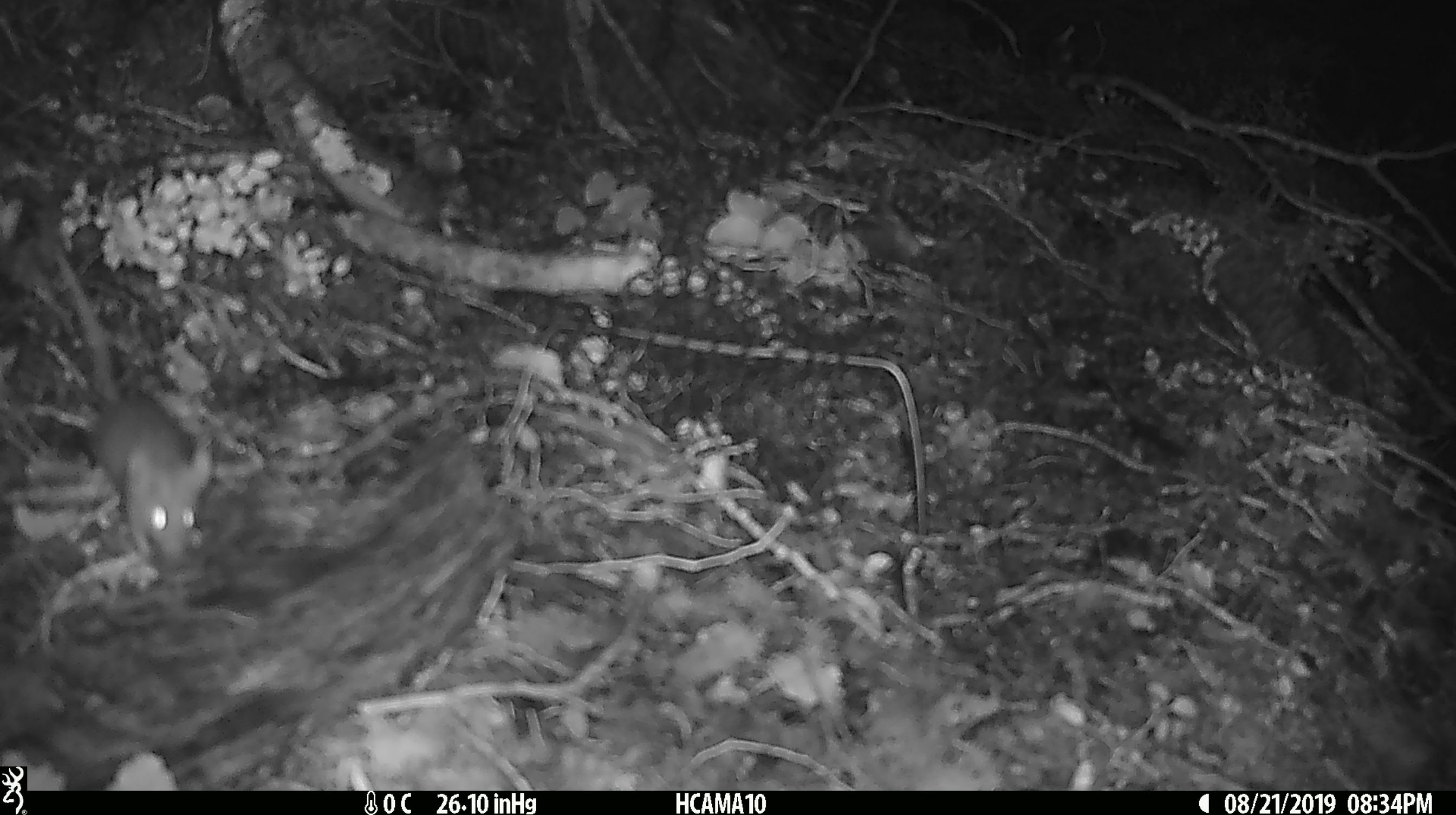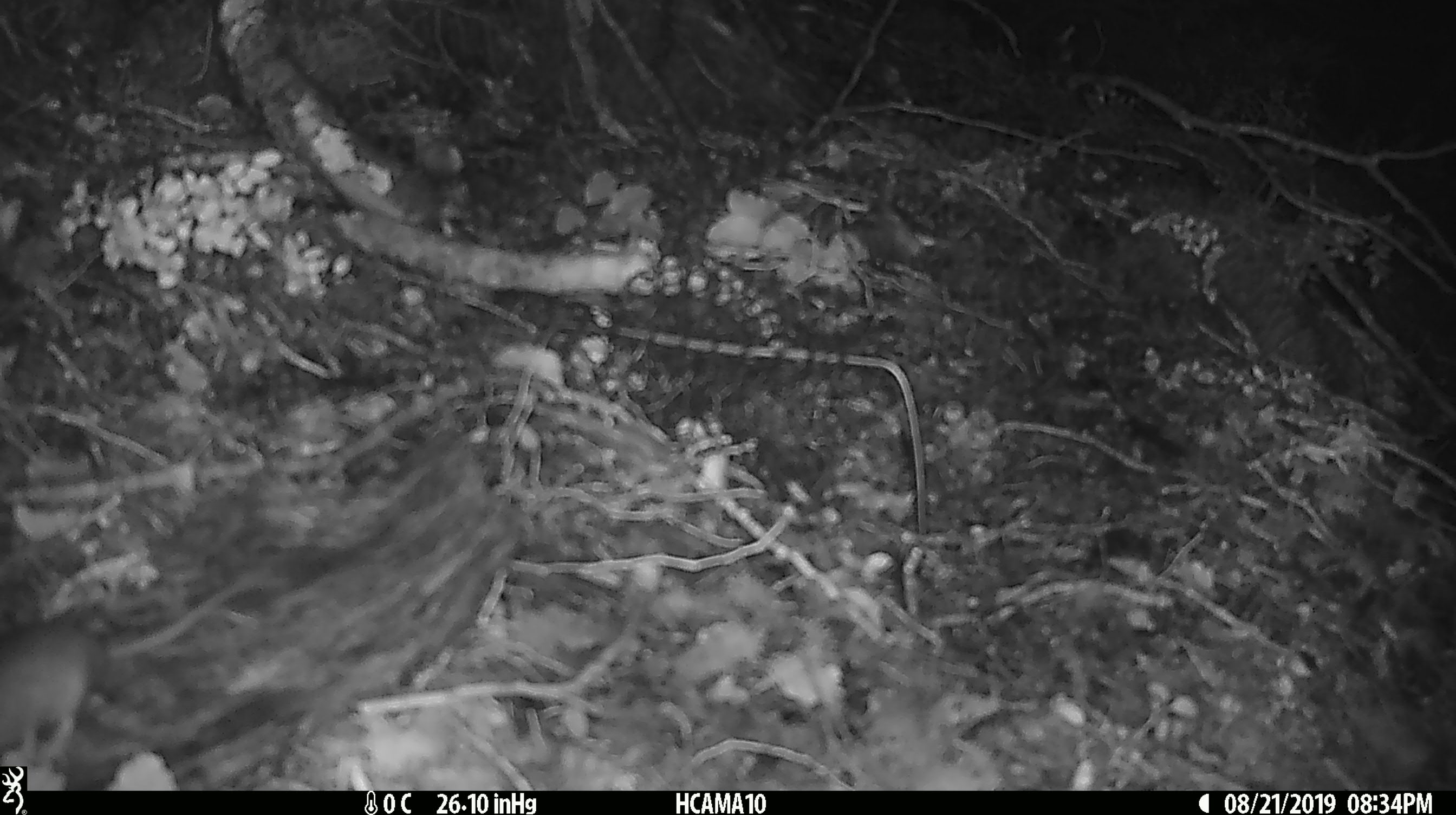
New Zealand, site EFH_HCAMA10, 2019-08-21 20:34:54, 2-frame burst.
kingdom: Animalia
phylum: Chordata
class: Mammalia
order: Rodentia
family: Muridae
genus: Mus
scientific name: Mus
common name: mouse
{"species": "mouse (Mus)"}